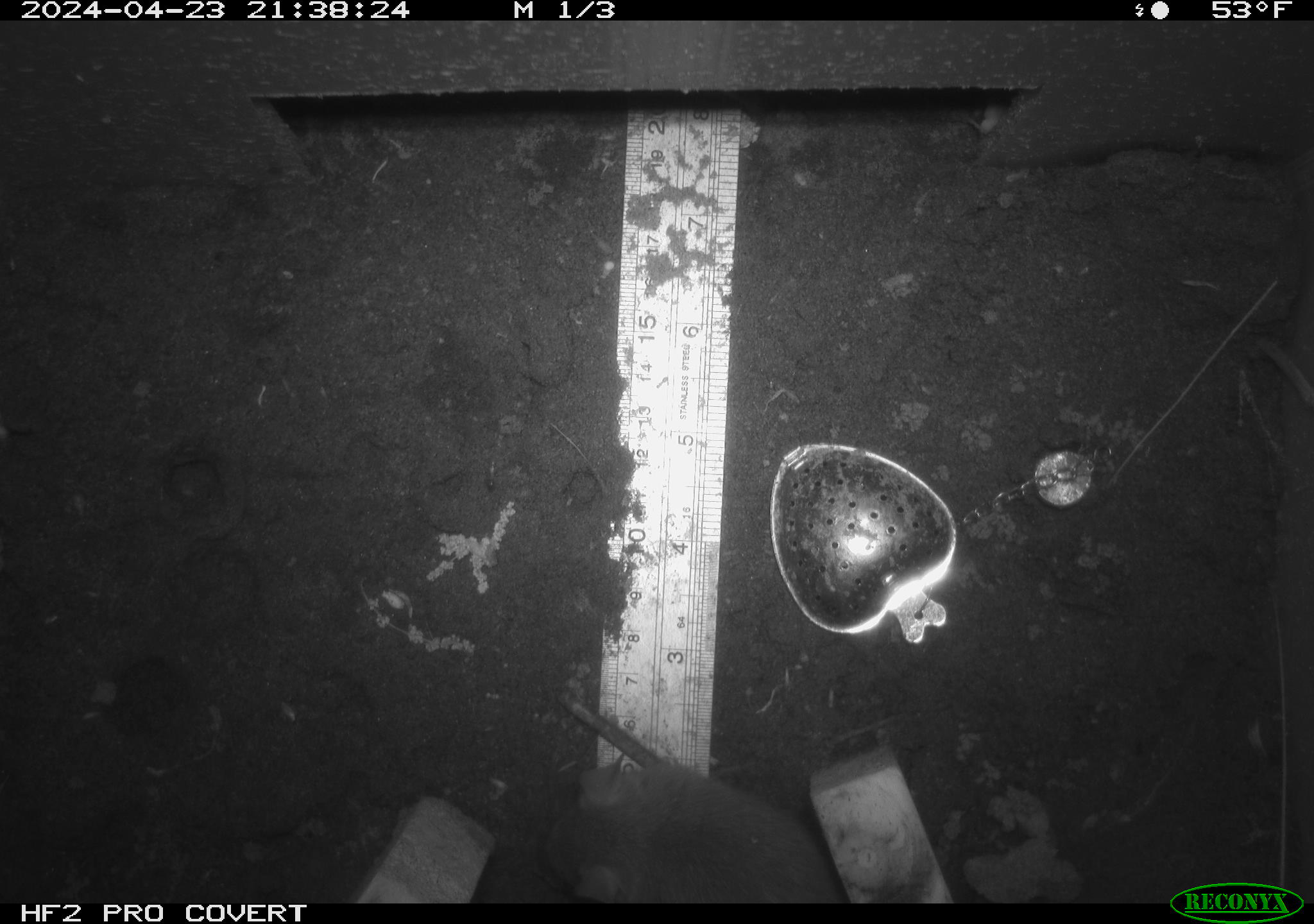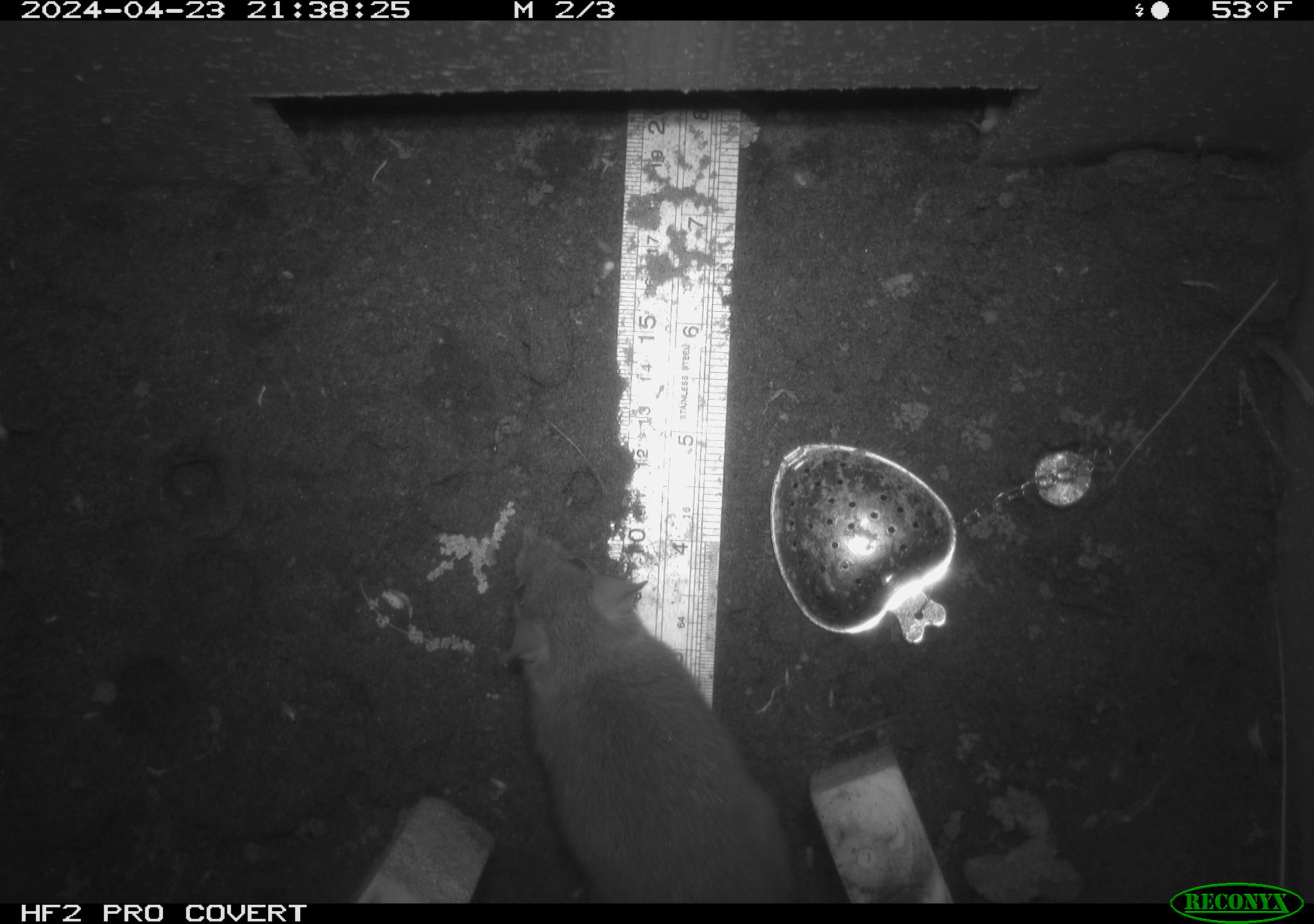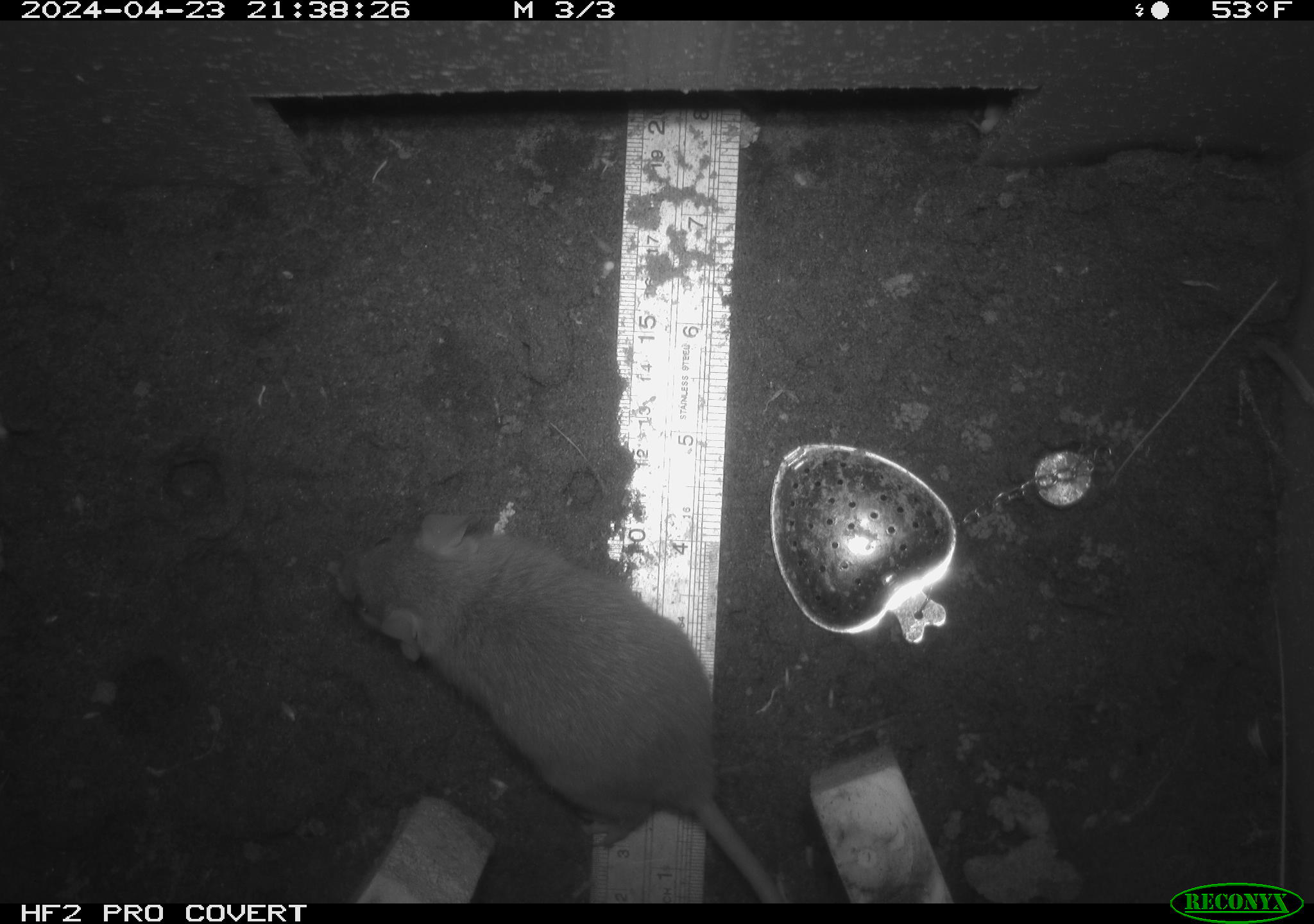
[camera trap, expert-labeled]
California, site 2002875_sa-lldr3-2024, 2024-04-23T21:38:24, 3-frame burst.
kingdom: Animalia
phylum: Chordata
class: Mammalia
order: Rodentia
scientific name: Rodentia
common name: rodent